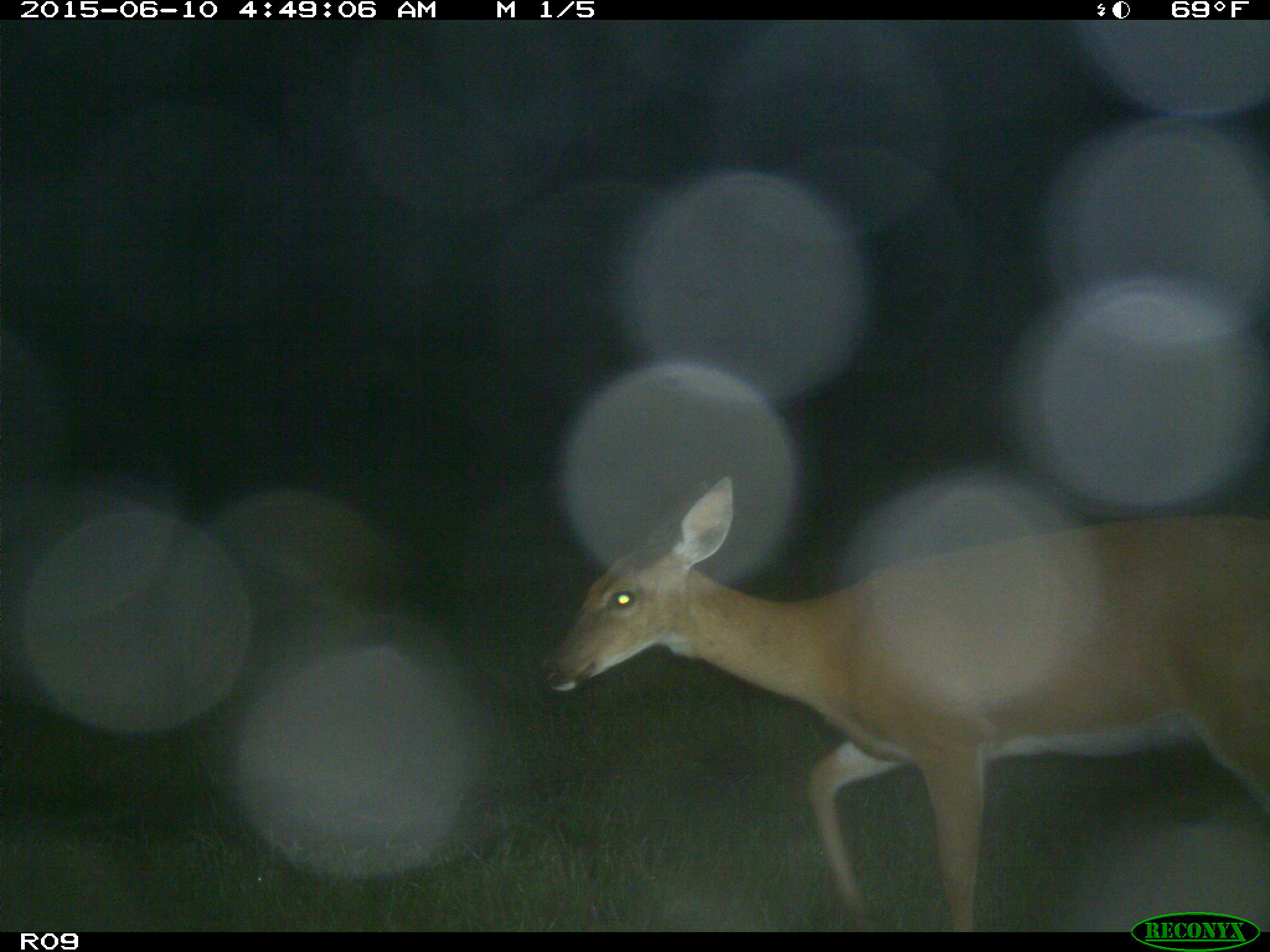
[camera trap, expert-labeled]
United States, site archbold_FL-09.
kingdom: Animalia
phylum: Chordata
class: Mammalia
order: Artiodactyla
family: Cervidae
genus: Odocoileus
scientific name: Odocoileus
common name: deer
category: unidentified deer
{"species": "unidentified deer (deer) (Odocoileus)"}